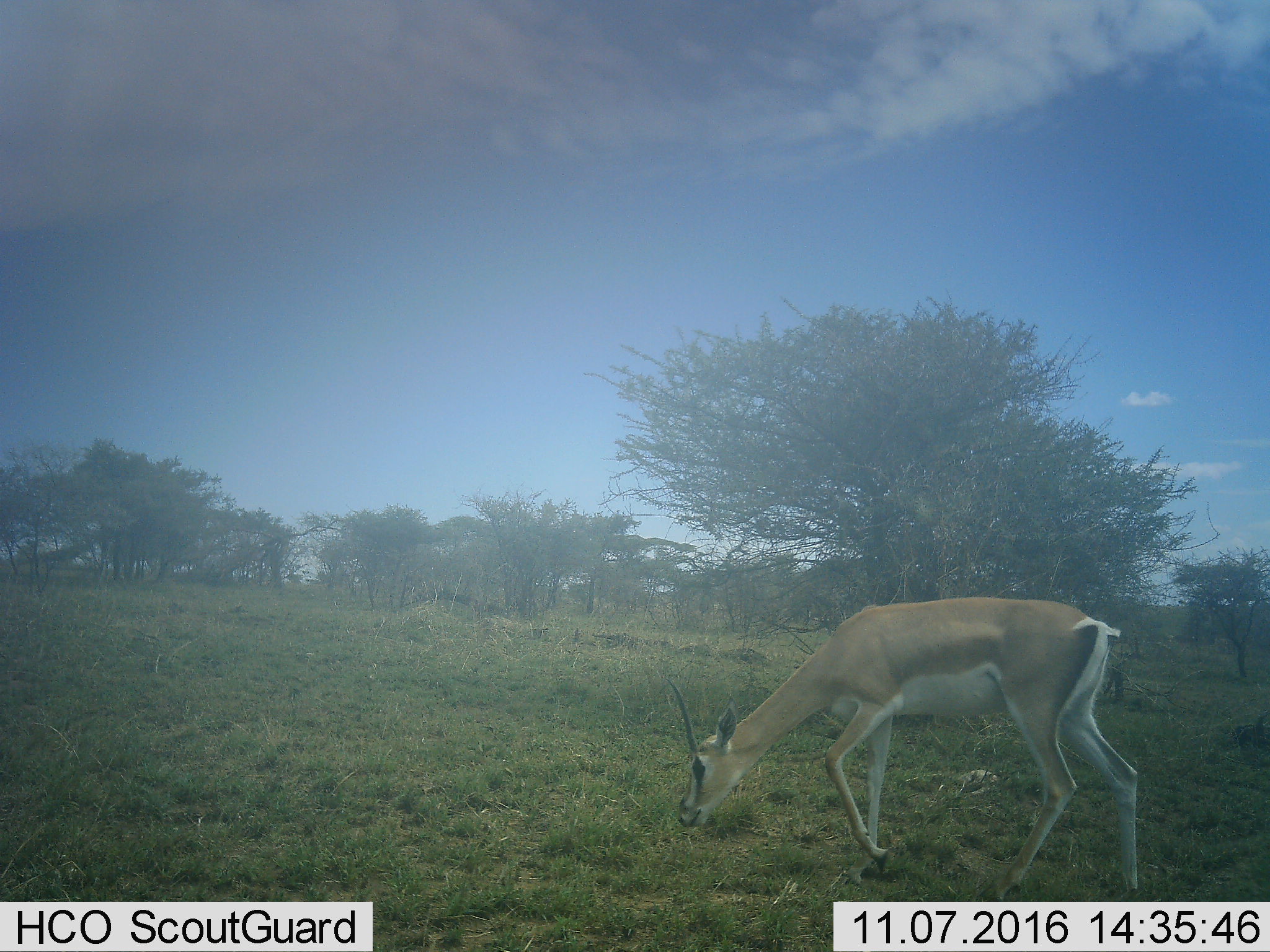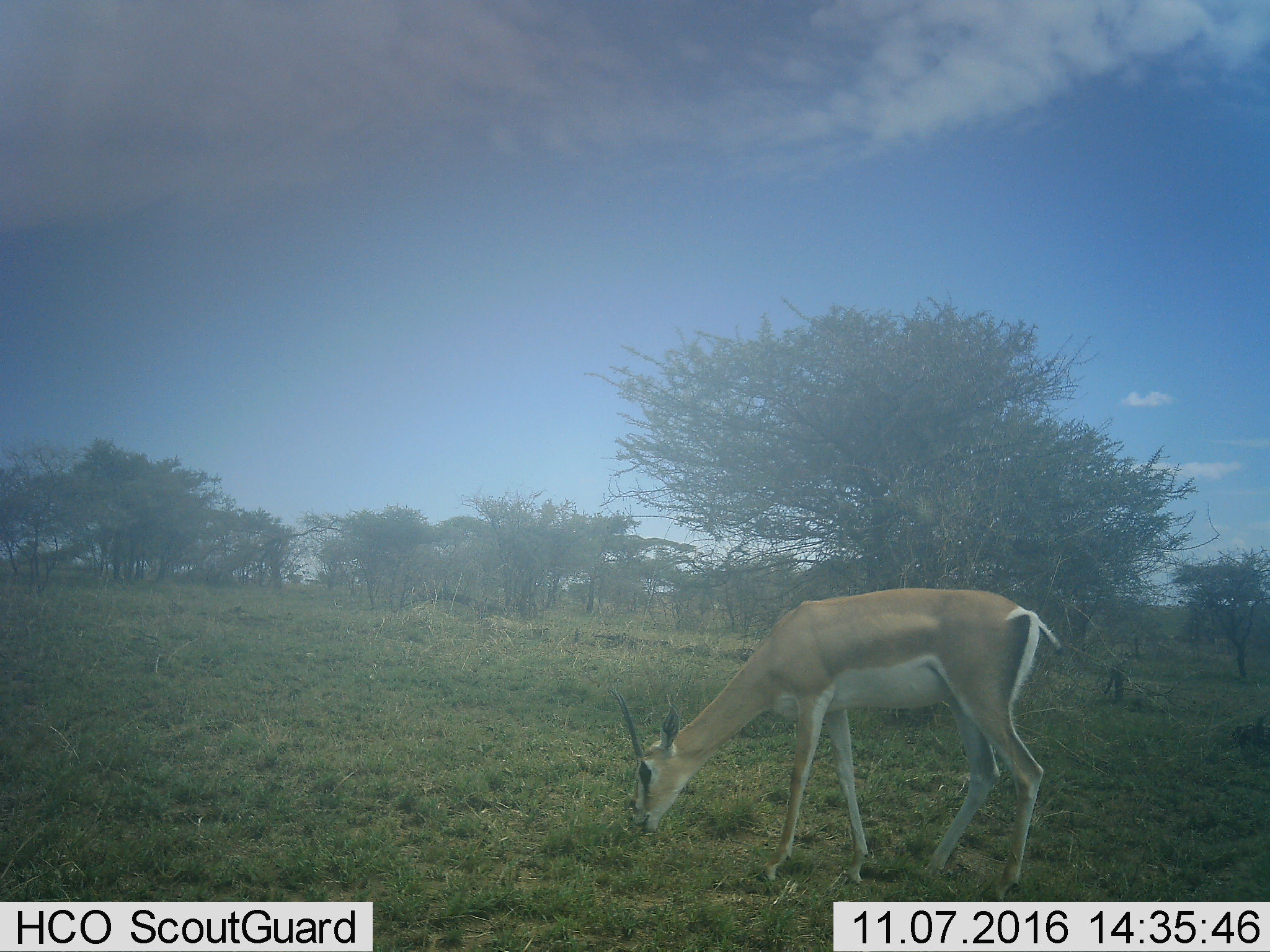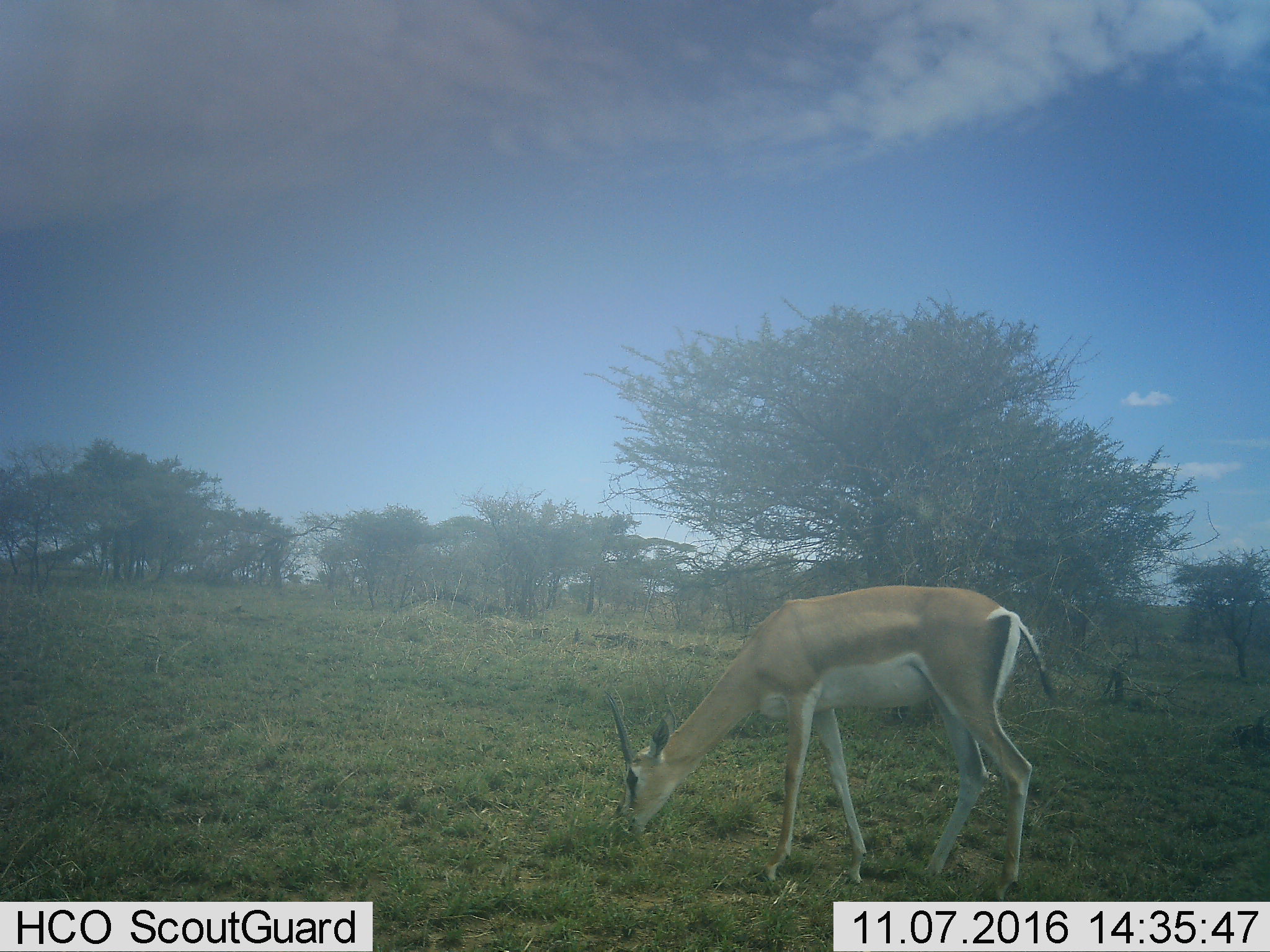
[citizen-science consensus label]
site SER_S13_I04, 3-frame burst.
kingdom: Animalia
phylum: Chordata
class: Mammalia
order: Artiodactyla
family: Bovidae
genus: Nanger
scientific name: Nanger granti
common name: grant's gazelle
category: gazellegrants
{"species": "gazellegrants (grant's gazelle) (Nanger granti)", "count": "1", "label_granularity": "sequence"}